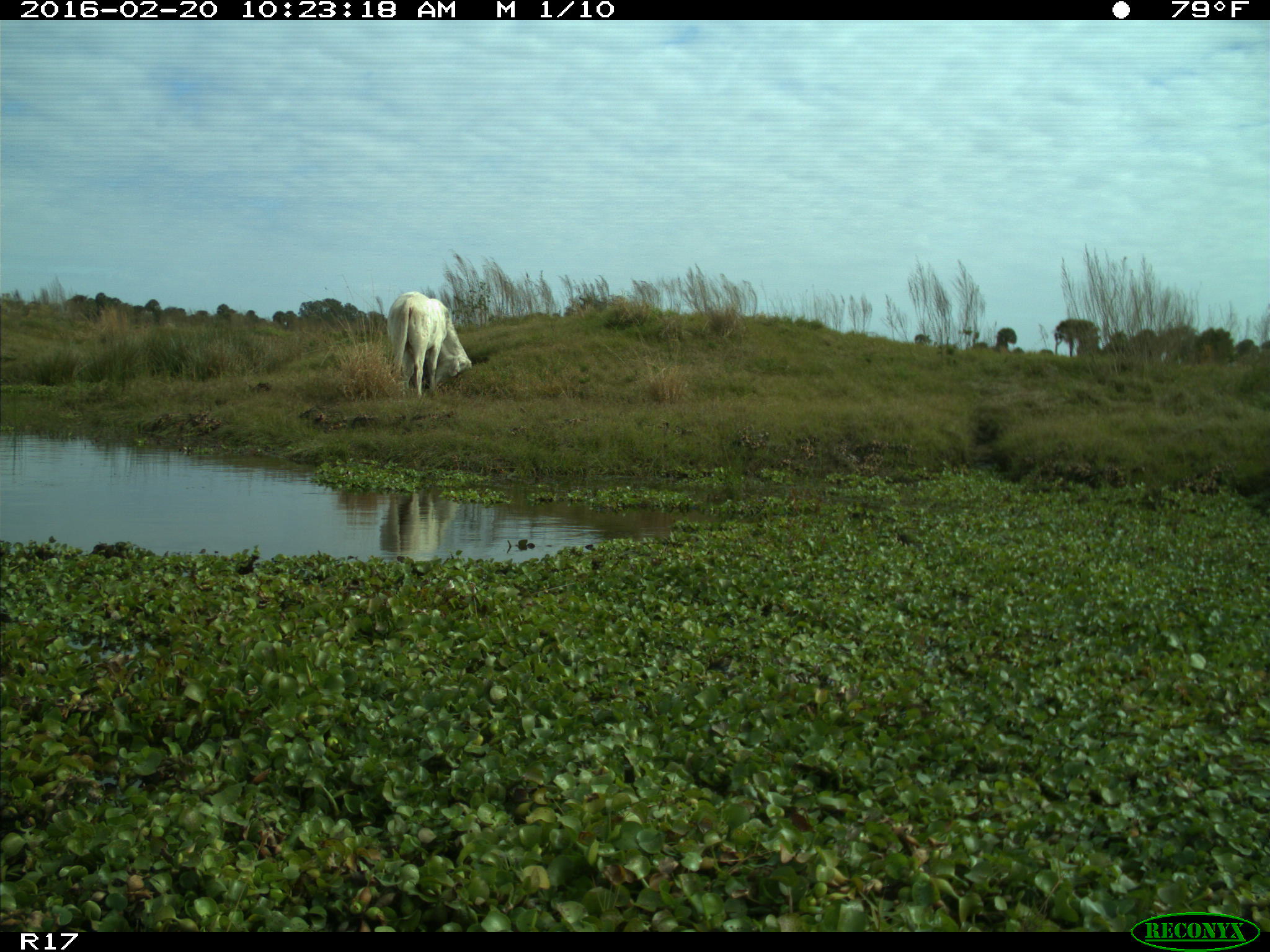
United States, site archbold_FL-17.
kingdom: Animalia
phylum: Chordata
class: Mammalia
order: Artiodactyla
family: Bovidae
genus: Bos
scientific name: Bos taurus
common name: domestic cow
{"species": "Bos taurus (domestic cow)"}